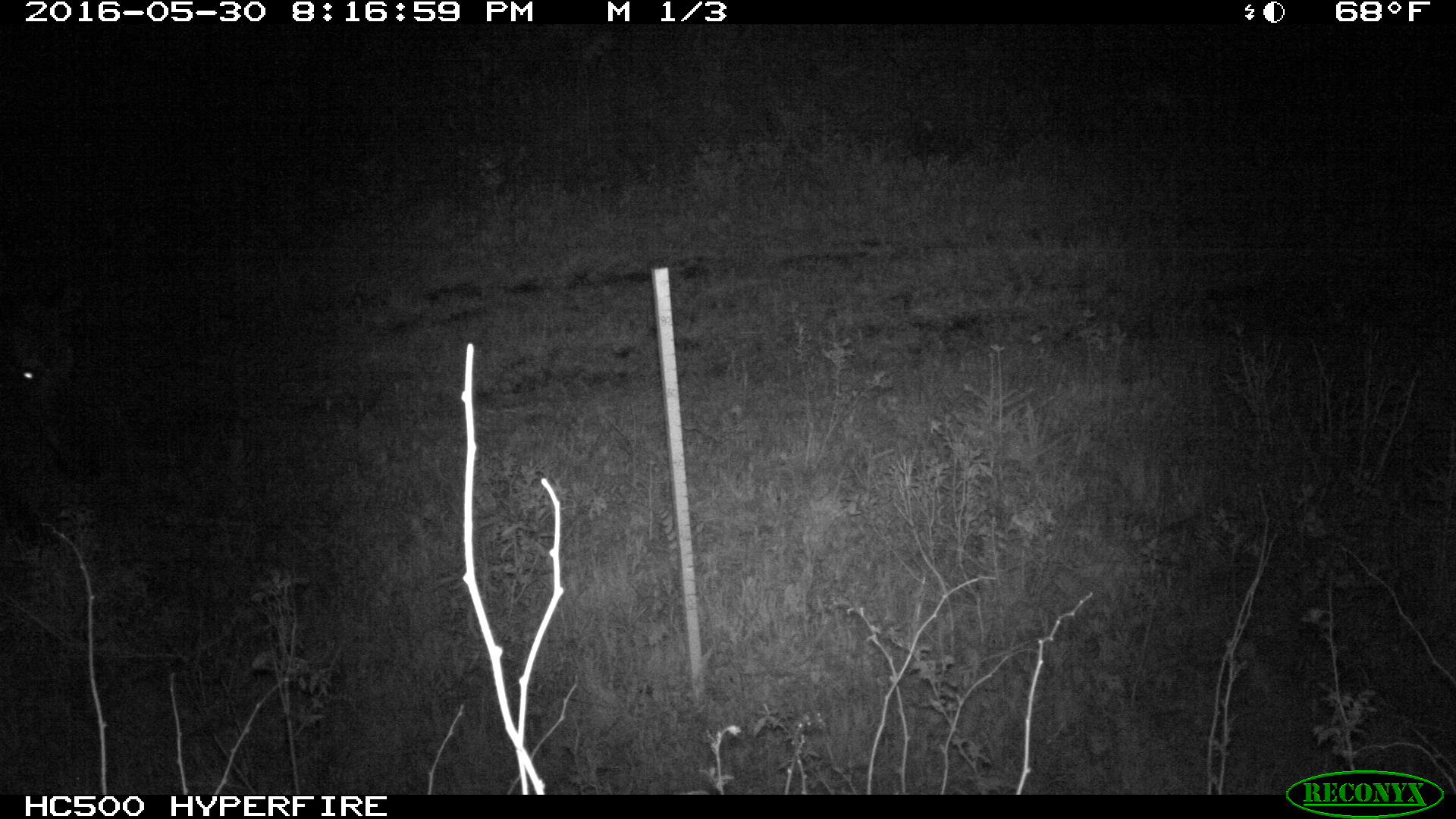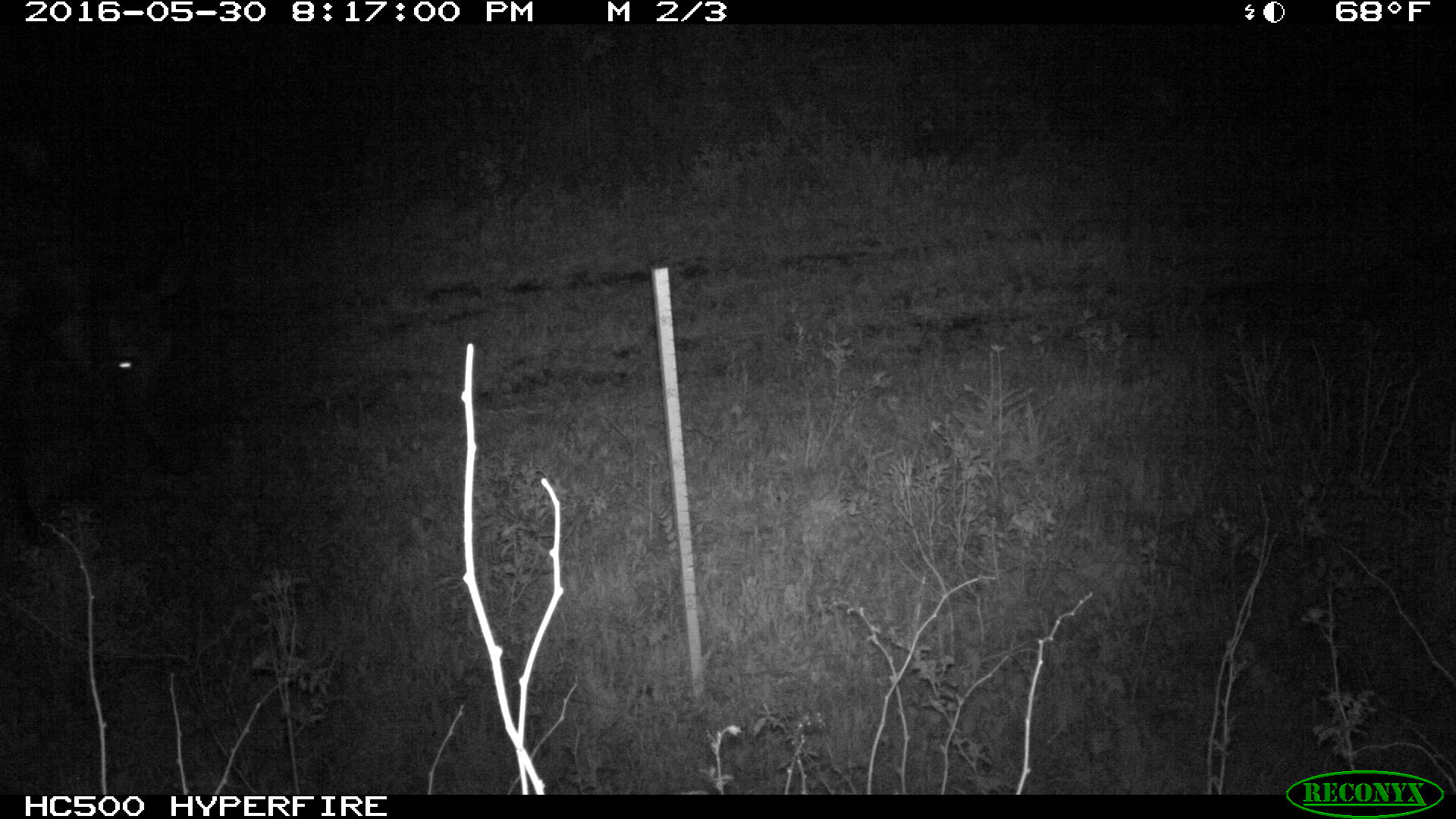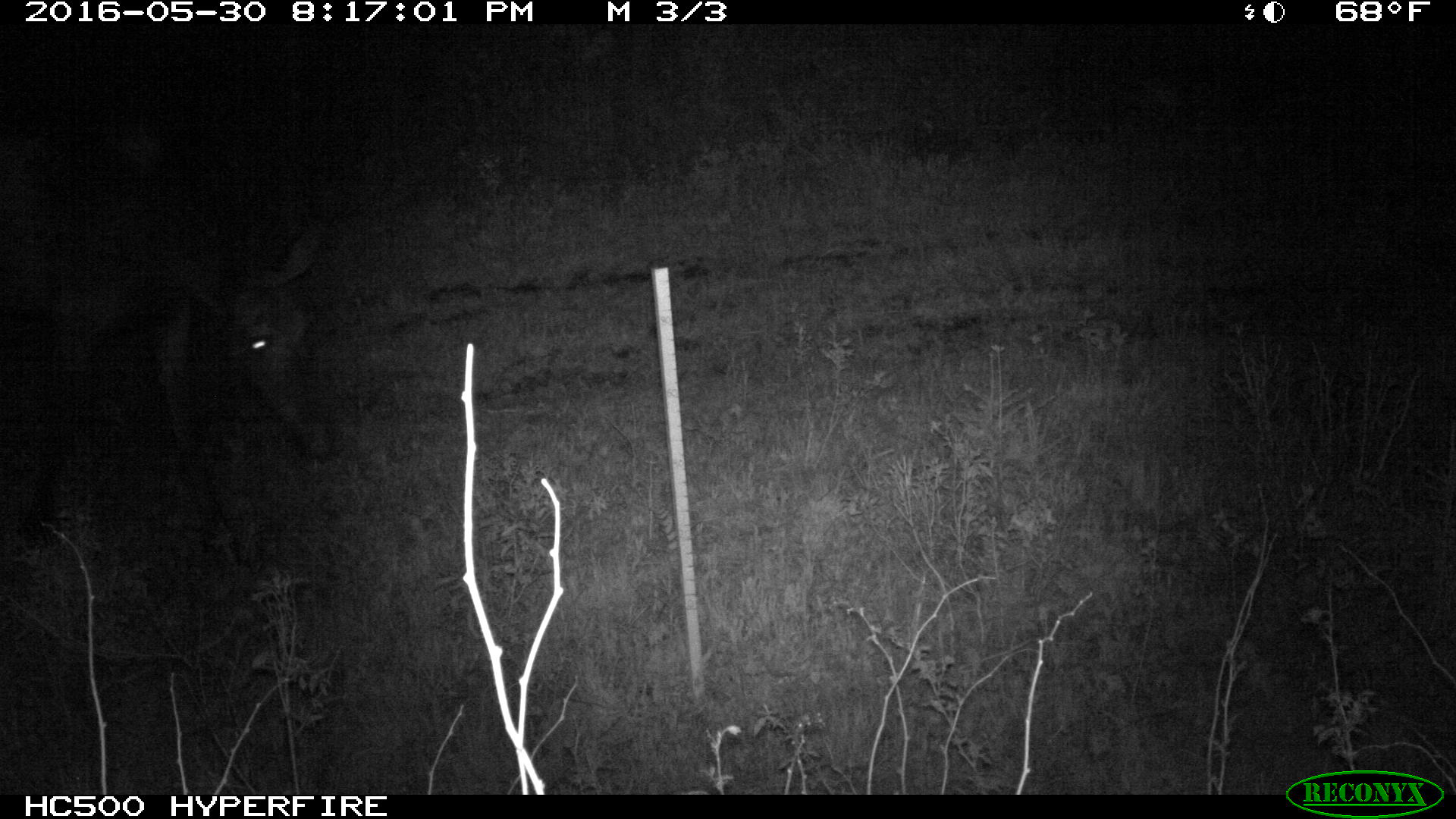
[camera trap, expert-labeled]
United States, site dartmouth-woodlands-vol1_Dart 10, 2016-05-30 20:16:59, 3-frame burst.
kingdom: Animalia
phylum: Chordata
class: Mammalia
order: Artiodactyla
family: Cervidae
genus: Alces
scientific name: Alces alces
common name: moose